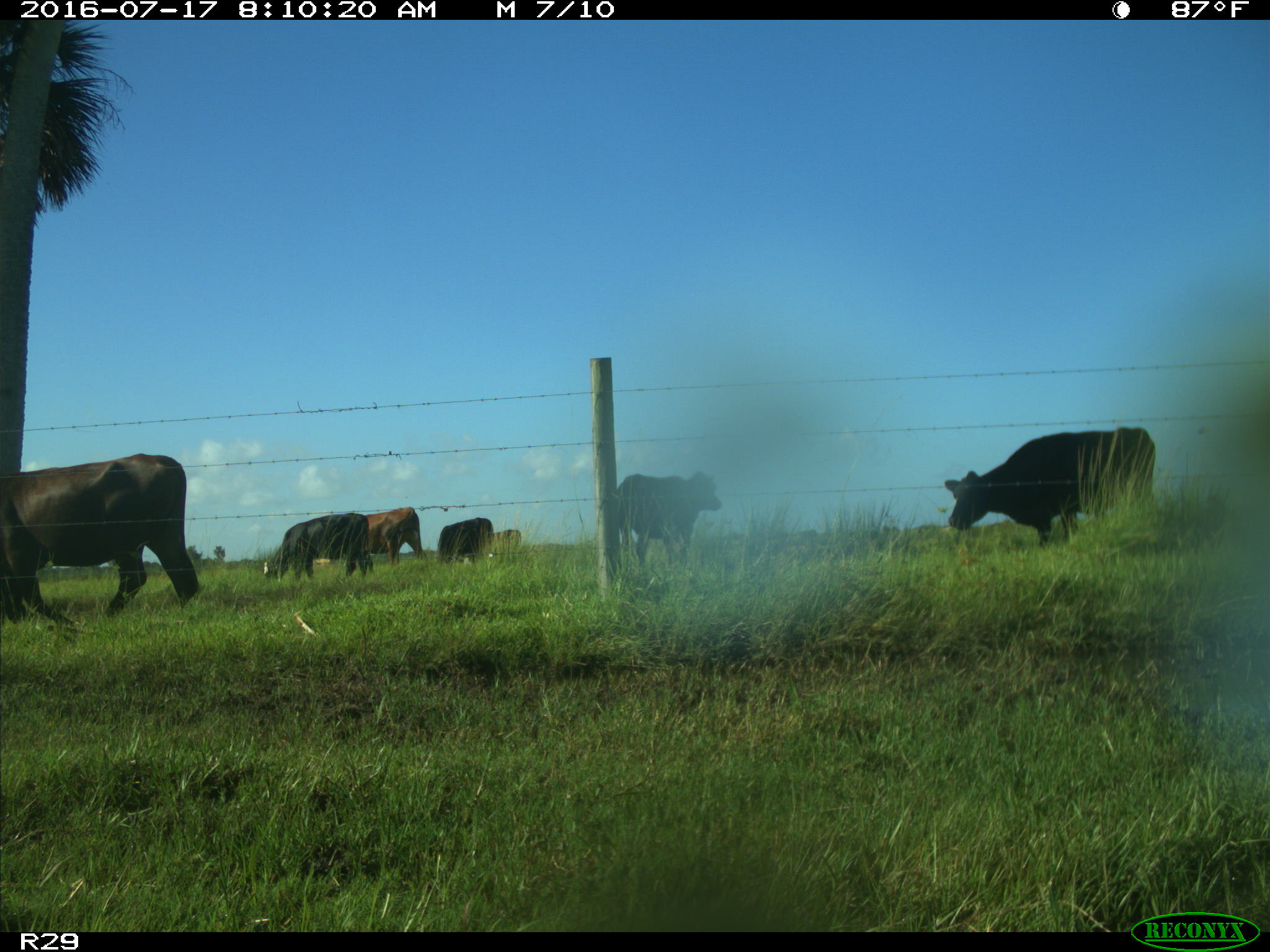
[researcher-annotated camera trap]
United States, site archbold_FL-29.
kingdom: Animalia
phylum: Chordata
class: Mammalia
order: Artiodactyla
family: Bovidae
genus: Bos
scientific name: Bos taurus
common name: domestic cow